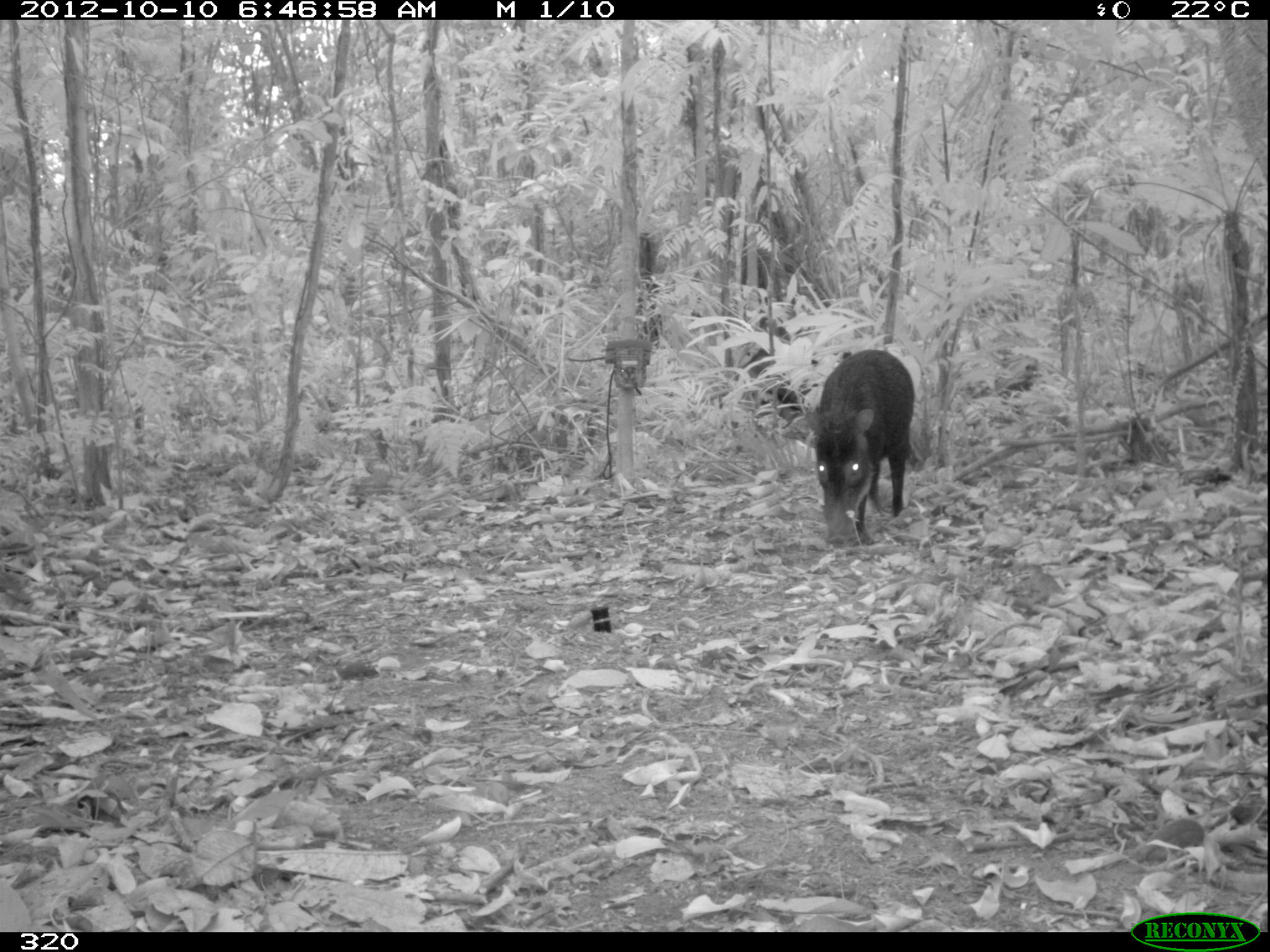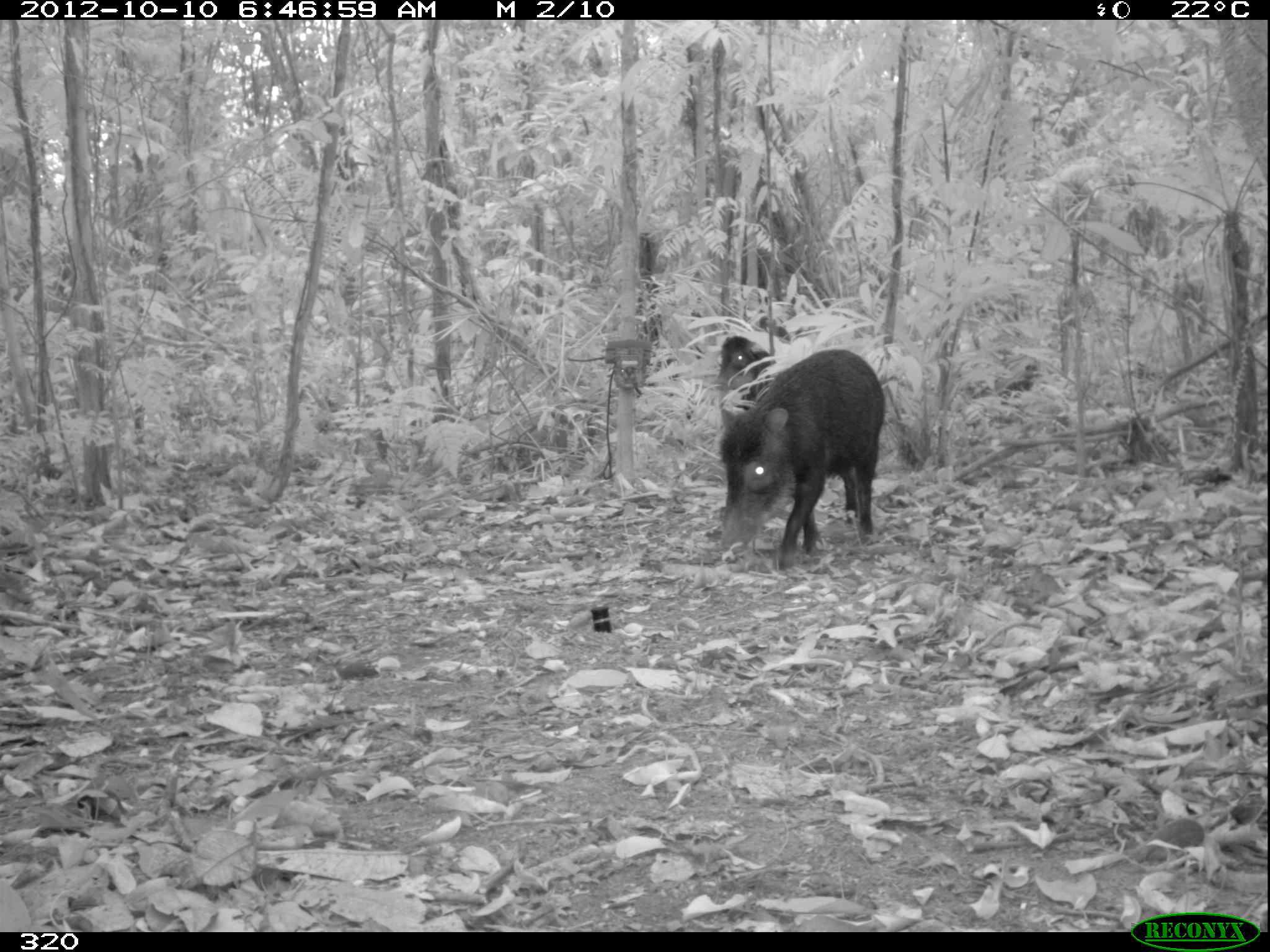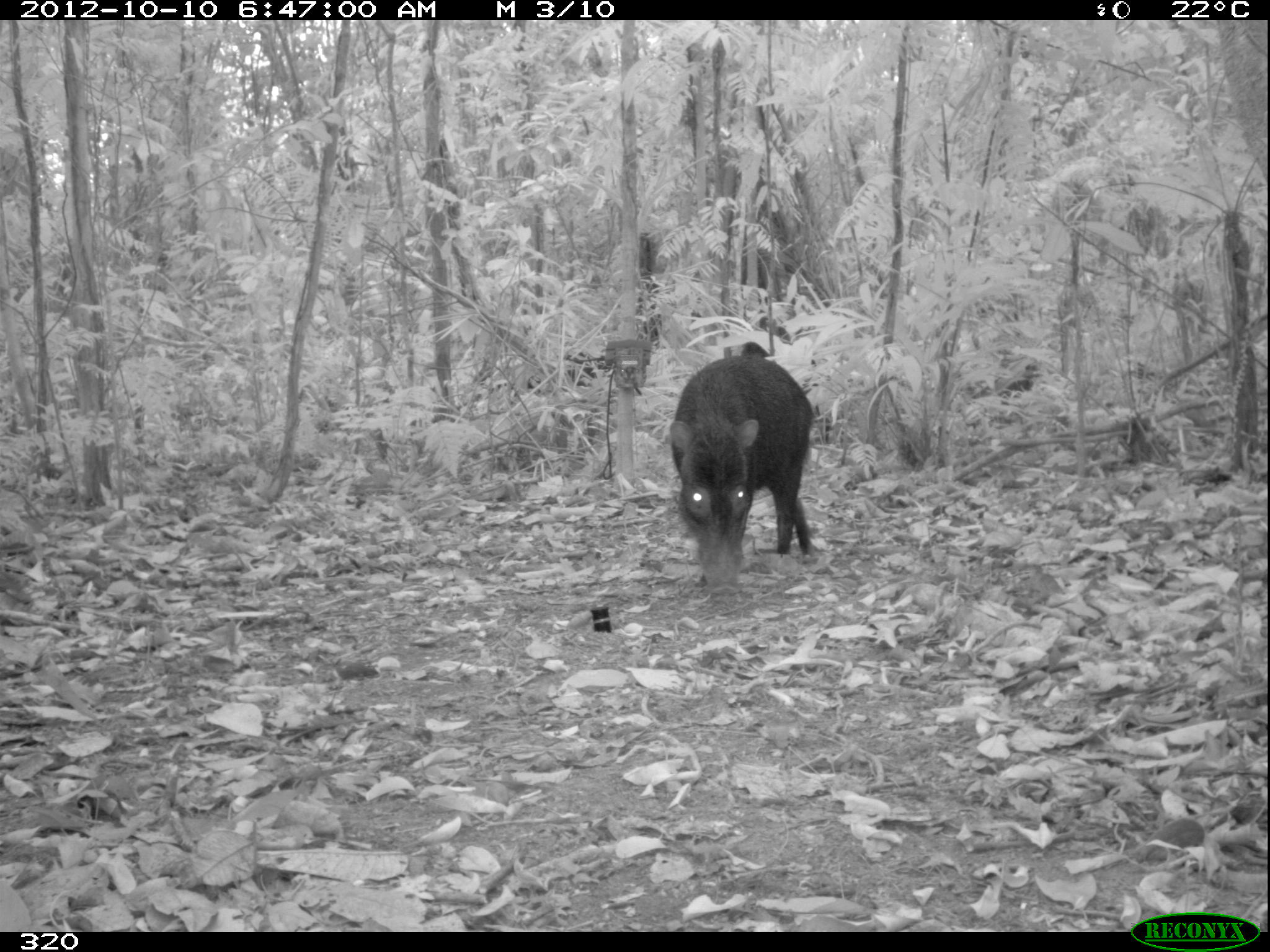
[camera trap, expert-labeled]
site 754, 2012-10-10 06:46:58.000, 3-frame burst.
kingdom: Animalia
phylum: Chordata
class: Mammalia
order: Artiodactyla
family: Tayassuidae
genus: Tayassu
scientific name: Tayassu pecari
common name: white-lipped peccary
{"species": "Tayassu pecari (white-lipped peccary)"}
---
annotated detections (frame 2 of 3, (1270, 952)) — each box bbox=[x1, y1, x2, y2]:
tayassu pecari: bbox=[716, 348, 886, 572]; bbox=[715, 336, 778, 436]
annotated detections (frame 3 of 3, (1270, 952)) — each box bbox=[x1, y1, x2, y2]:
tayassu pecari: bbox=[666, 352, 817, 595]; bbox=[525, 350, 614, 391]; bbox=[739, 341, 770, 360]